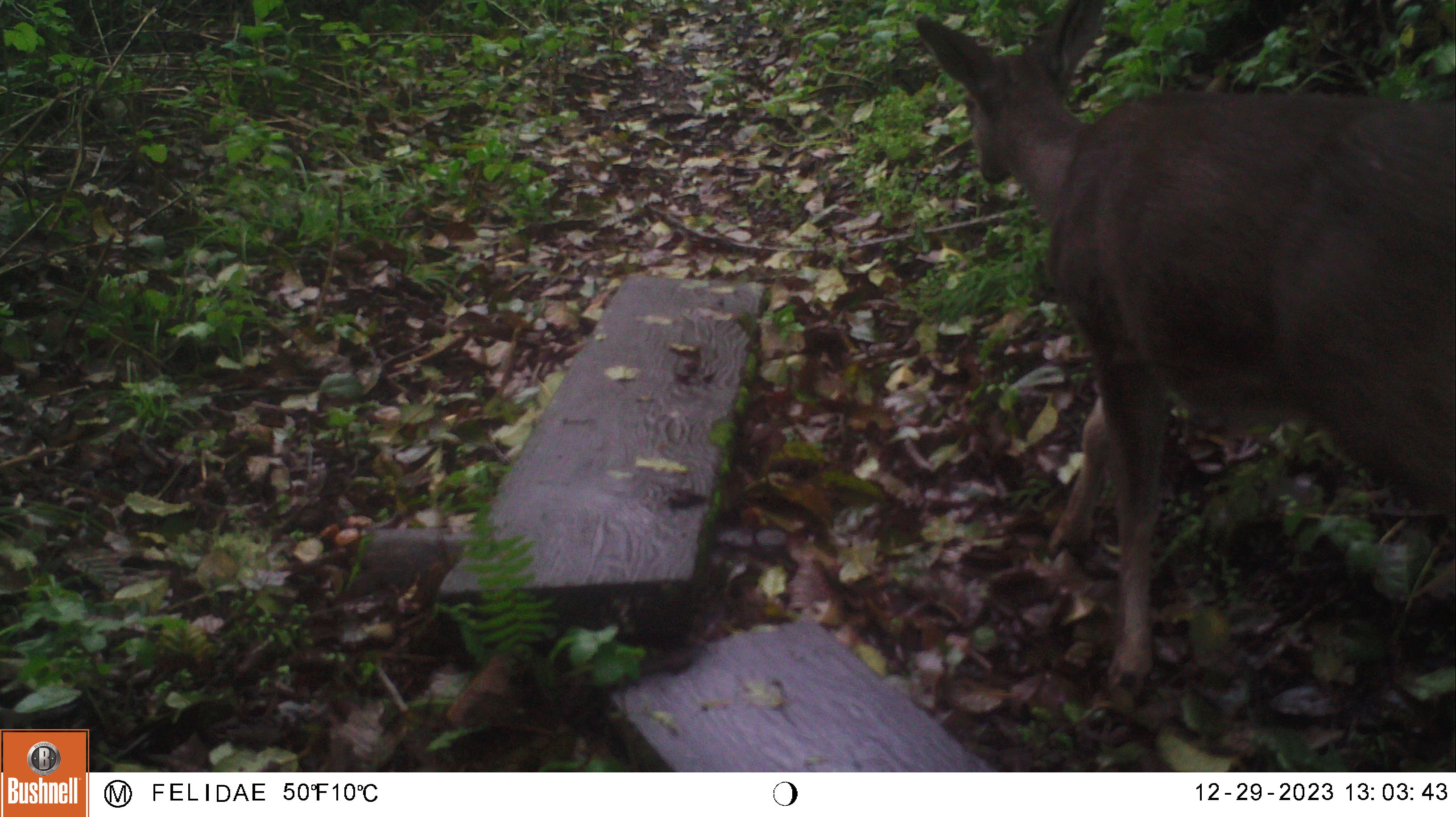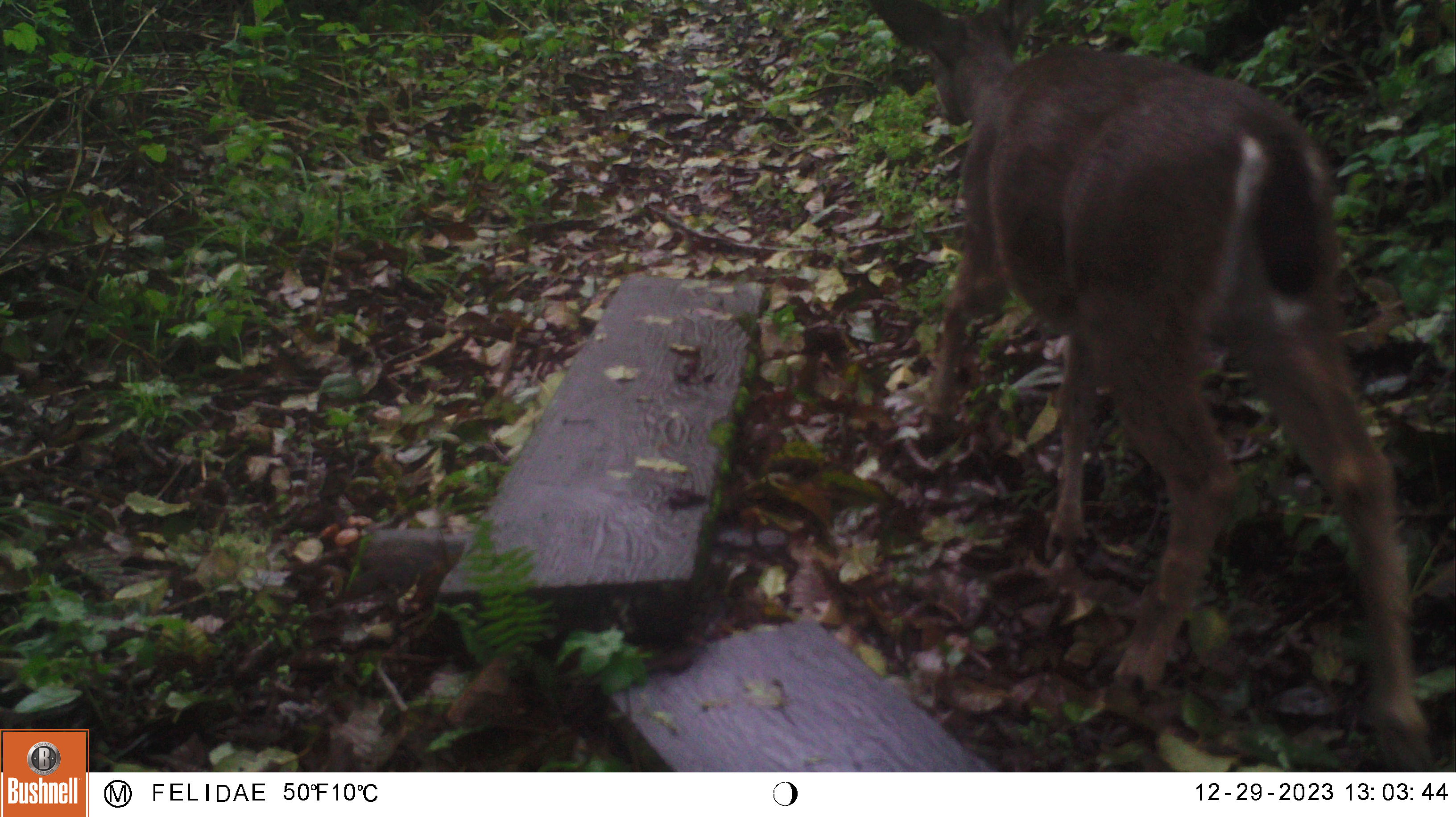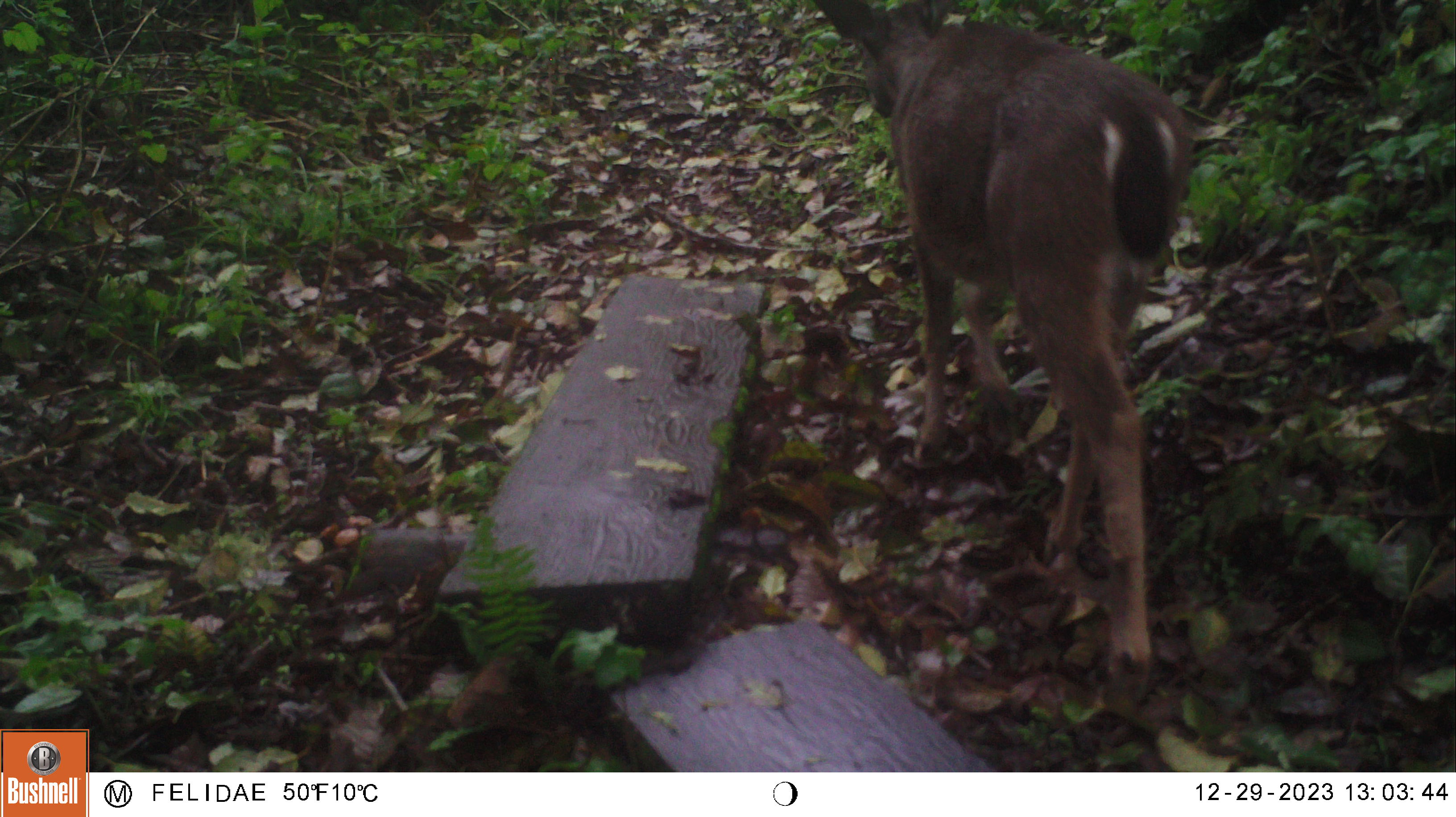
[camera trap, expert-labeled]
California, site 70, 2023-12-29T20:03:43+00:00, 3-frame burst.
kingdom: Animalia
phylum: Chordata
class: Mammalia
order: Artiodactyla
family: Cervidae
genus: Odocoileus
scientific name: Odocoileus hemionus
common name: mule deer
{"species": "mule deer (Odocoileus hemionus)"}